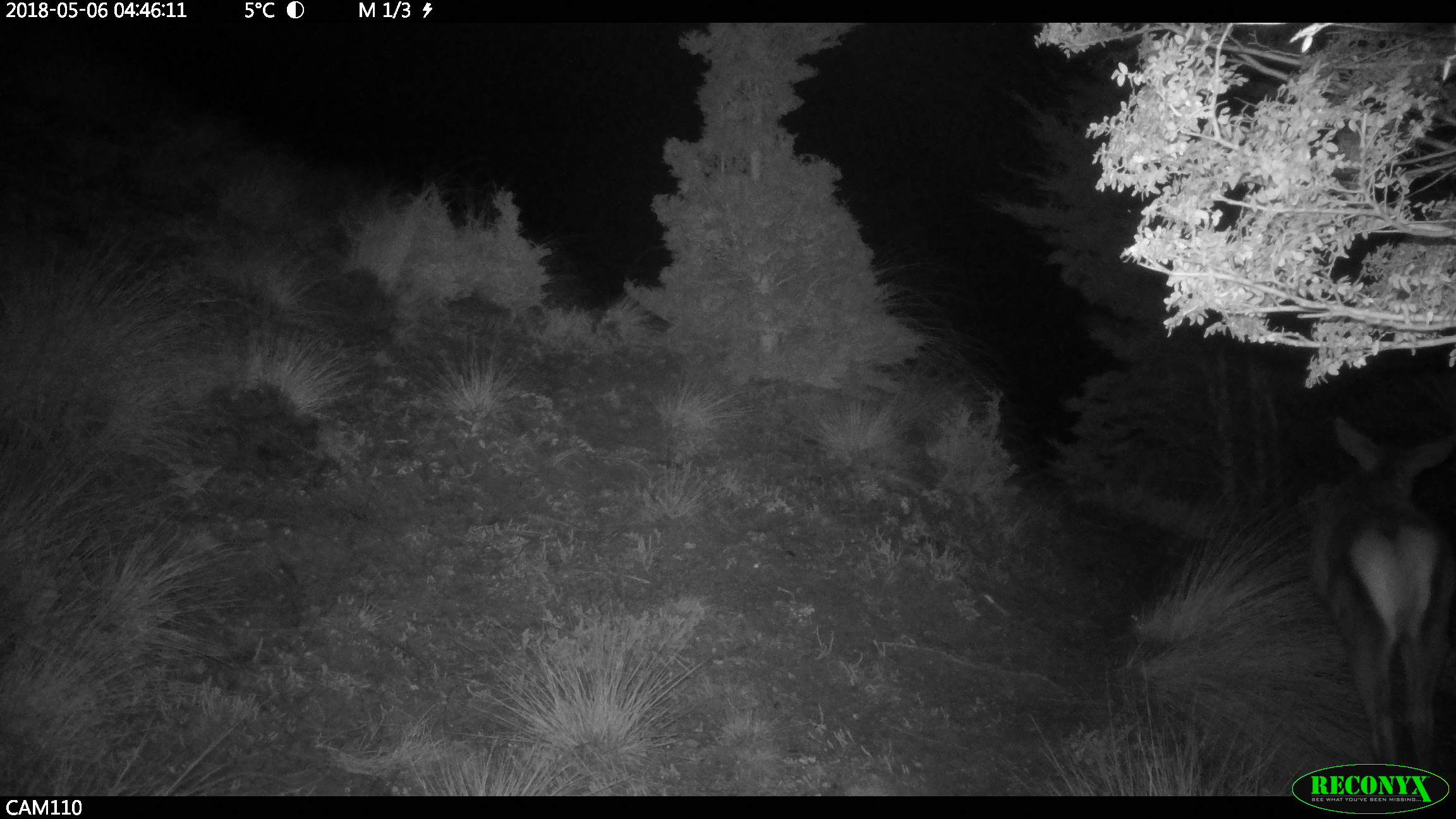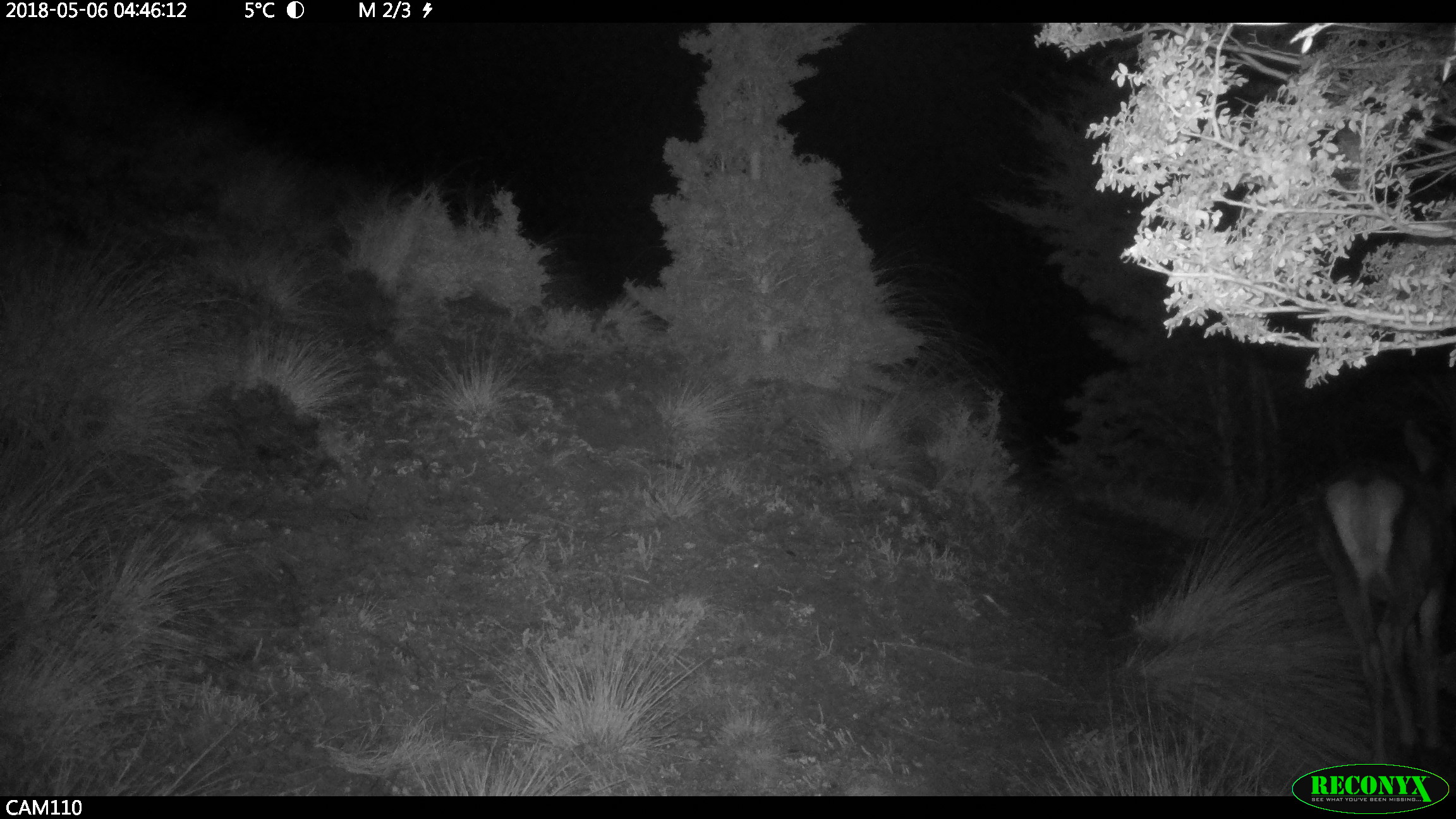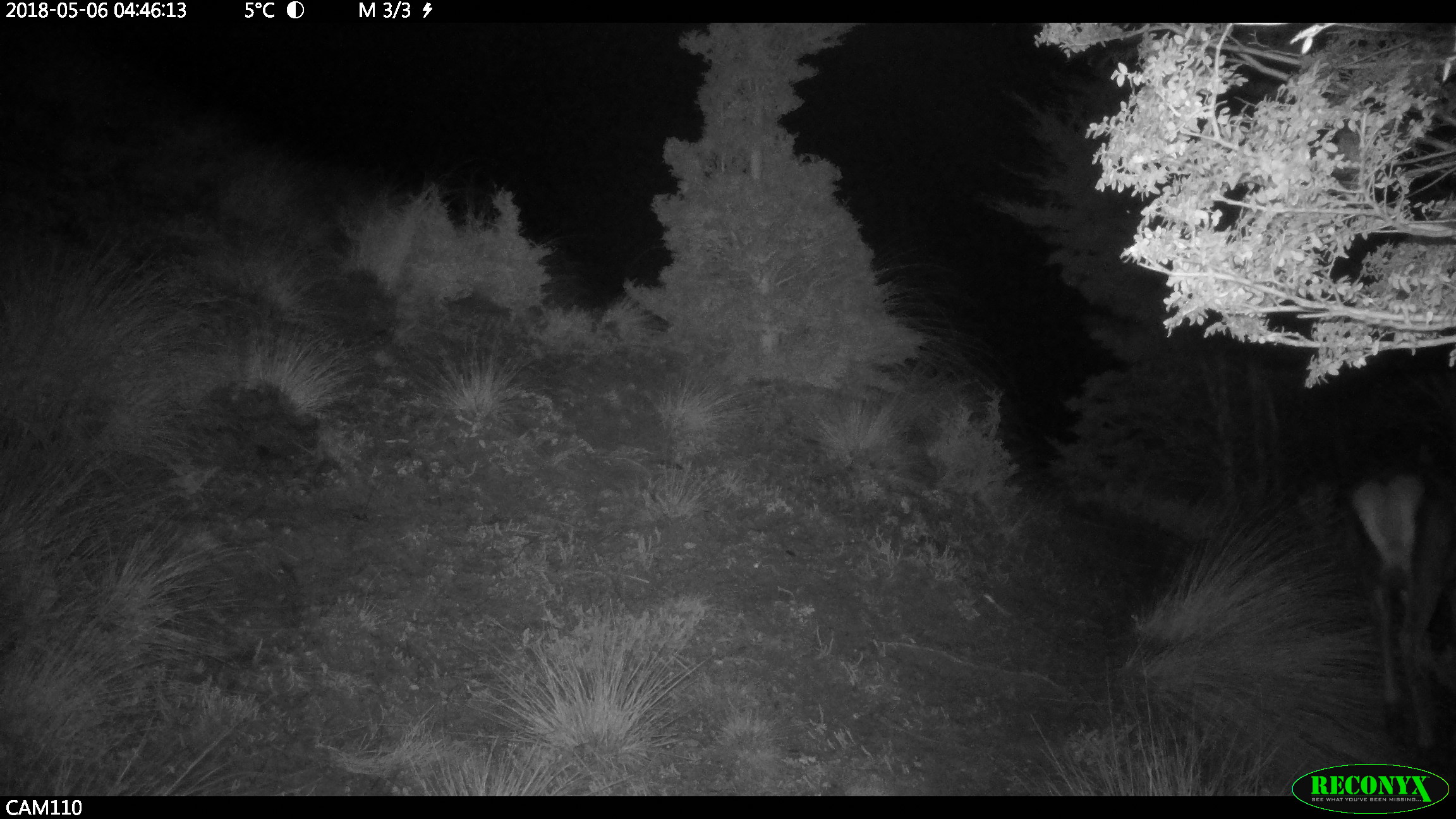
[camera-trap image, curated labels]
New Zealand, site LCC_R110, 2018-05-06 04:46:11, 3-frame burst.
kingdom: Animalia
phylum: Chordata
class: Mammalia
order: Artiodactyla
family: Cervidae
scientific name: Cervidae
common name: deer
Deer (Cervidae).